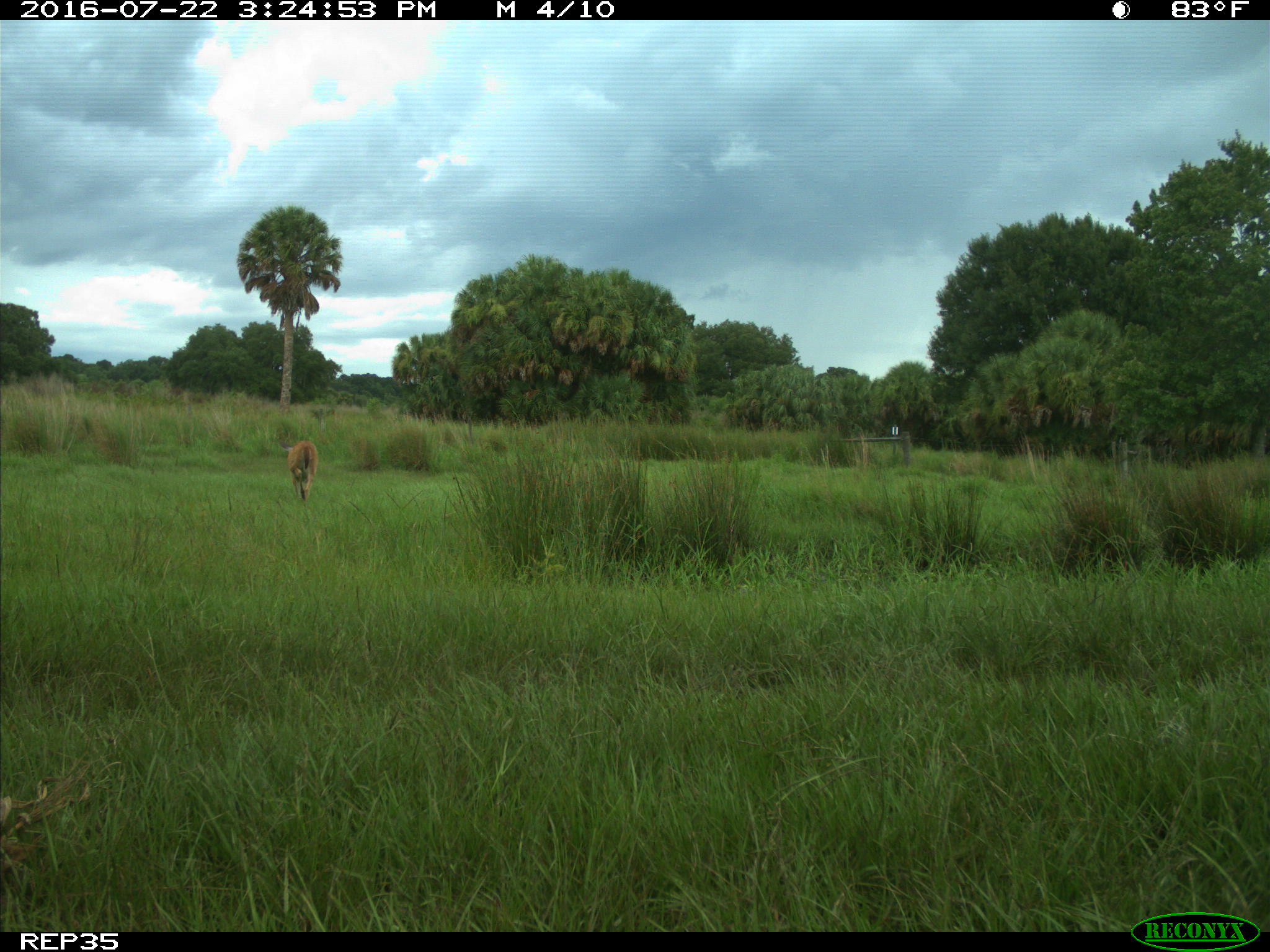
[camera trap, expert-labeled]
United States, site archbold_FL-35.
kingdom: Animalia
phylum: Chordata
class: Mammalia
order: Artiodactyla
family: Cervidae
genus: Odocoileus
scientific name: Odocoileus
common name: deer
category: unidentified deer